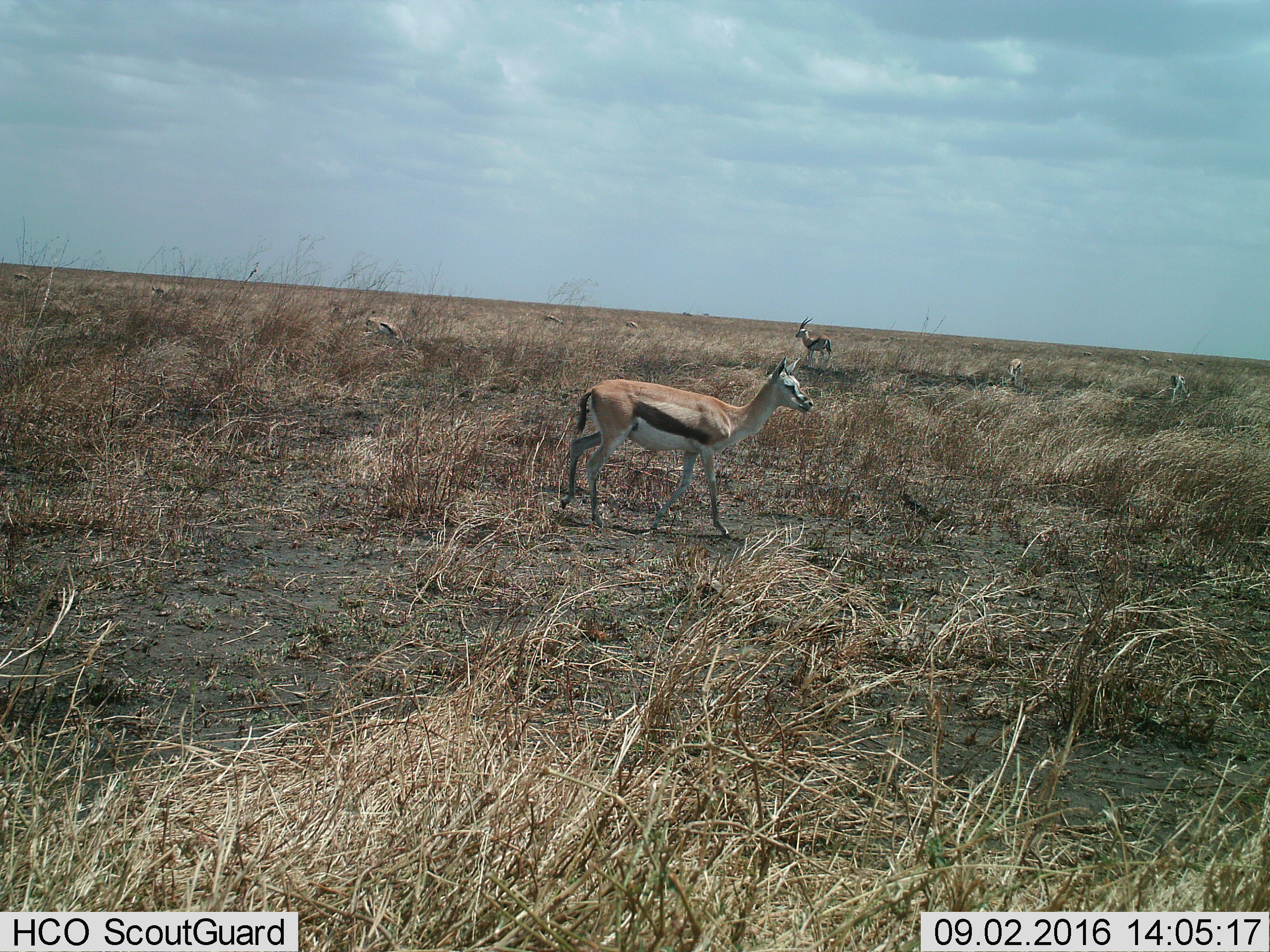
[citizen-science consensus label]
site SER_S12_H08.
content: unidentified animal